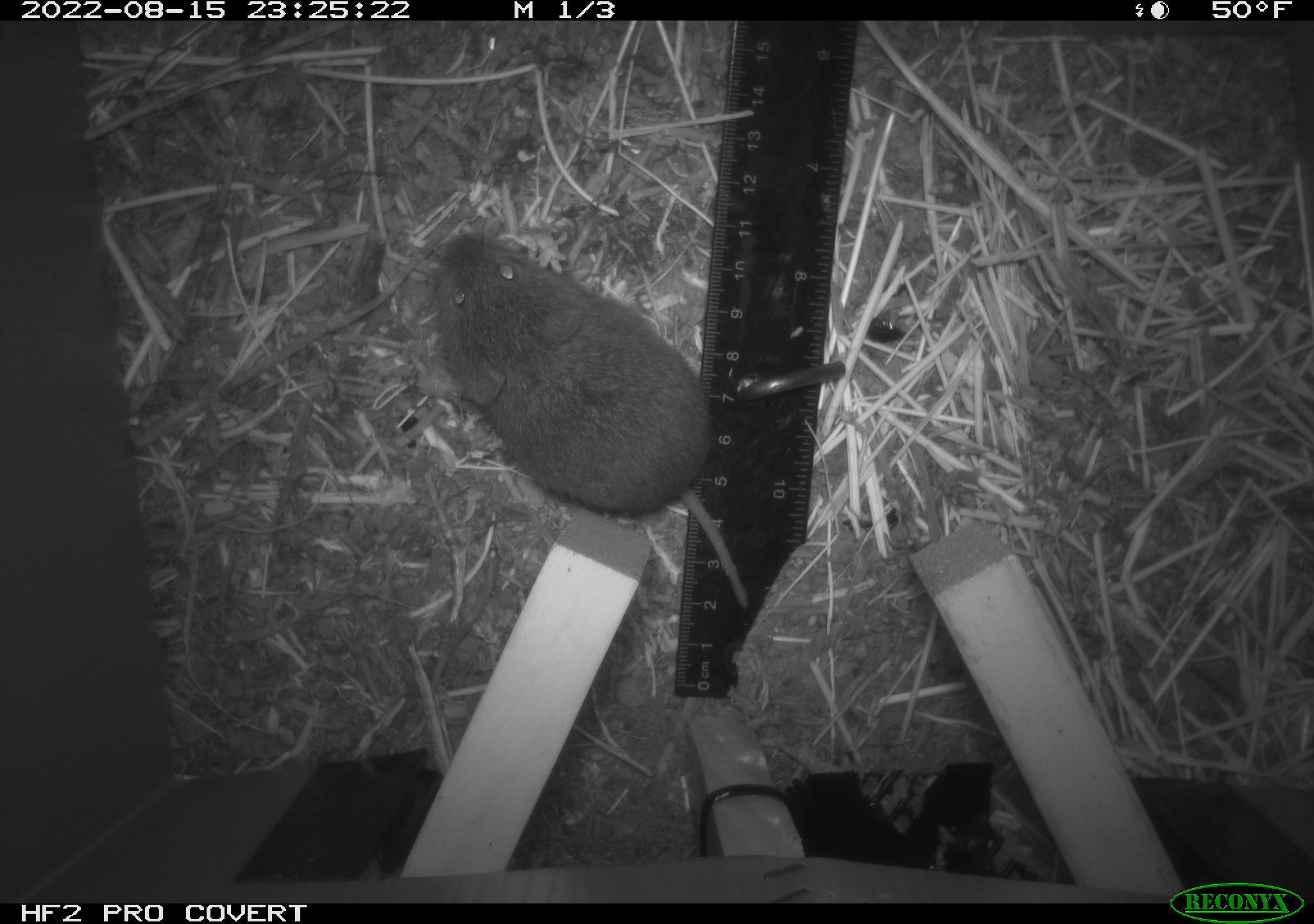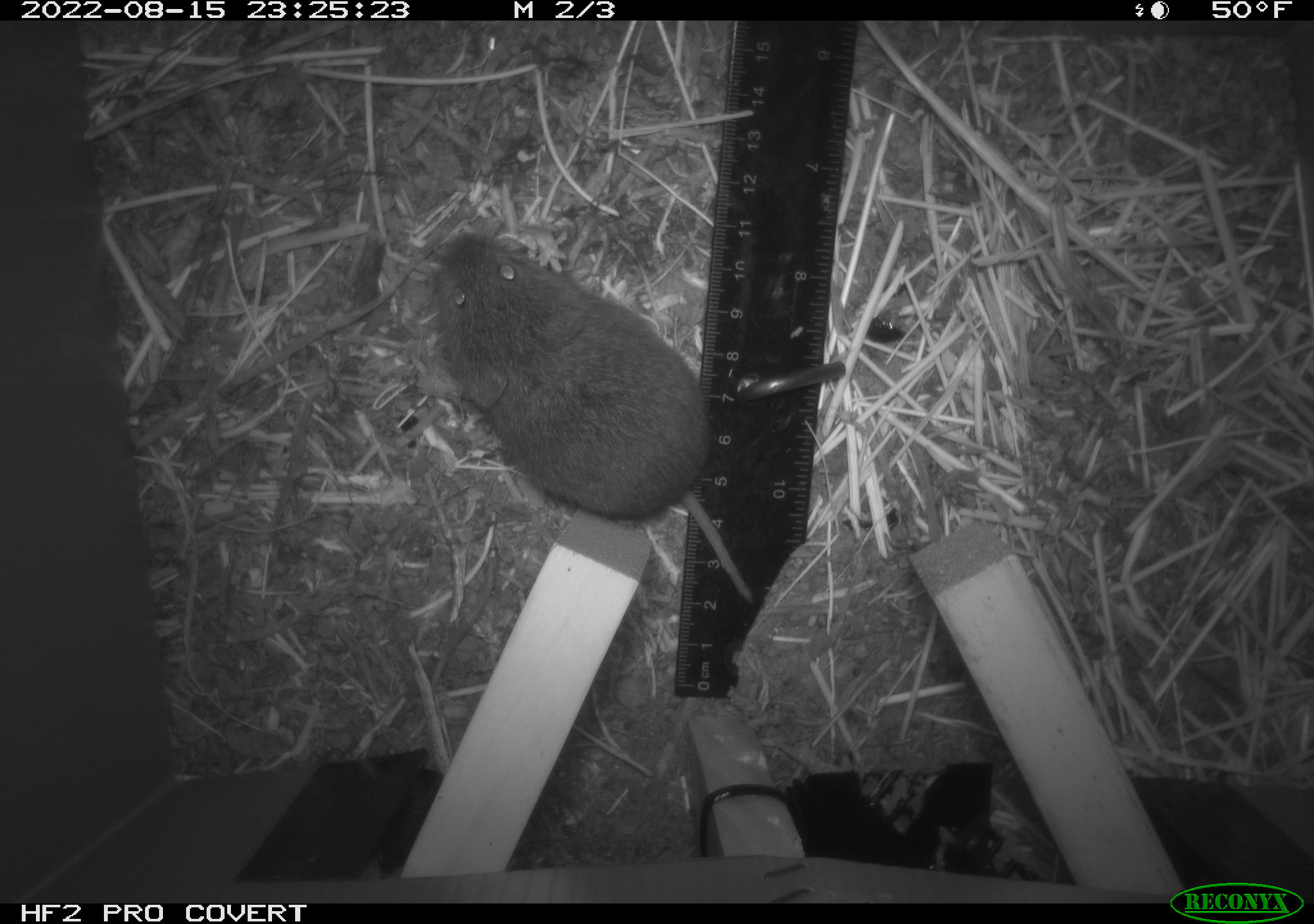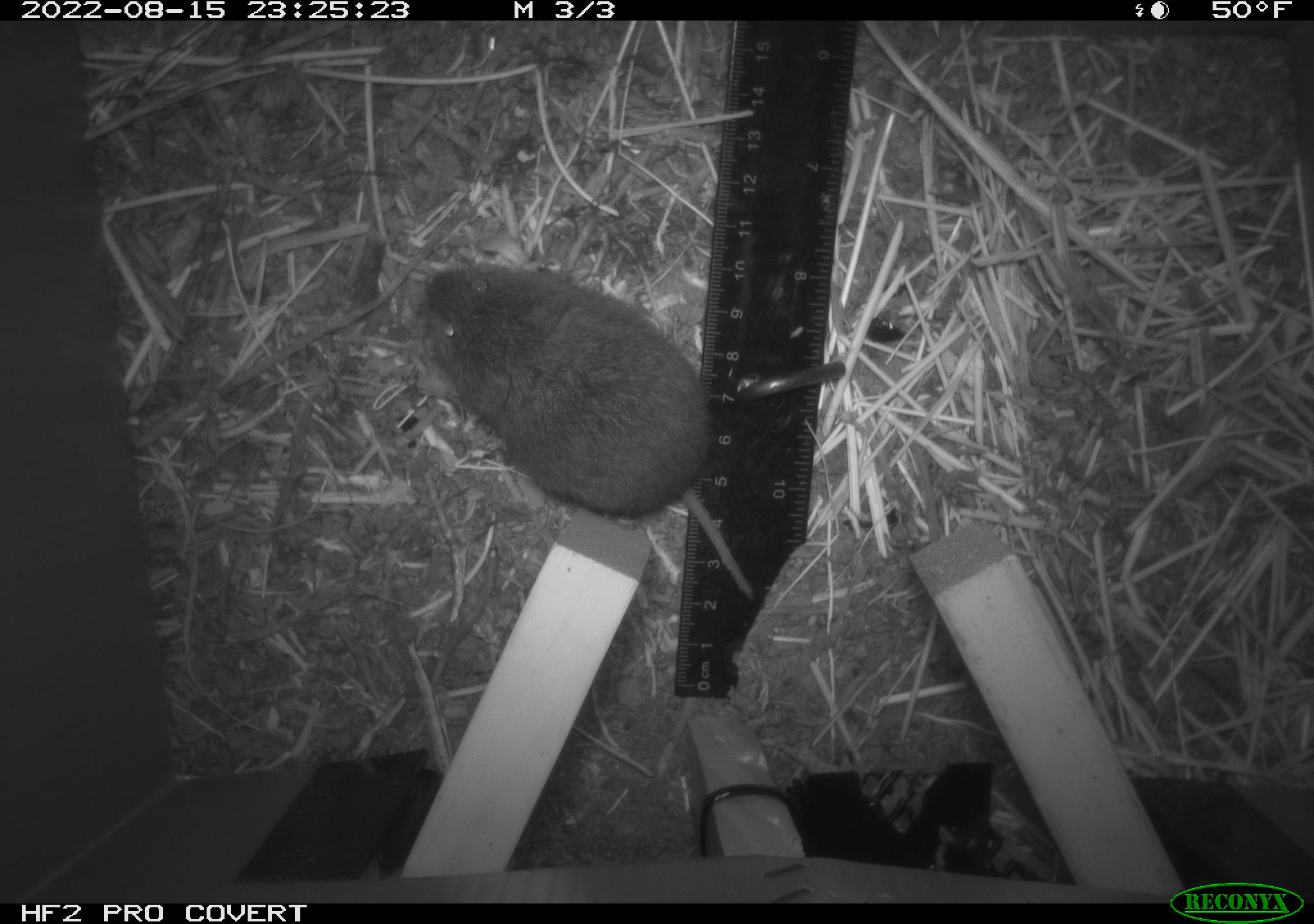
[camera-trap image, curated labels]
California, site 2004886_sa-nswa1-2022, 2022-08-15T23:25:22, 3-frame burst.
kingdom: Animalia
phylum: Chordata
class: Mammalia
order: Rodentia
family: Cricetidae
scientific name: Cricetidae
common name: hamsters, voles, lemmings, and allies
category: cricetidae family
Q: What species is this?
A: Cricetidae family (hamsters, voles, lemmings, and allies) (Cricetidae).